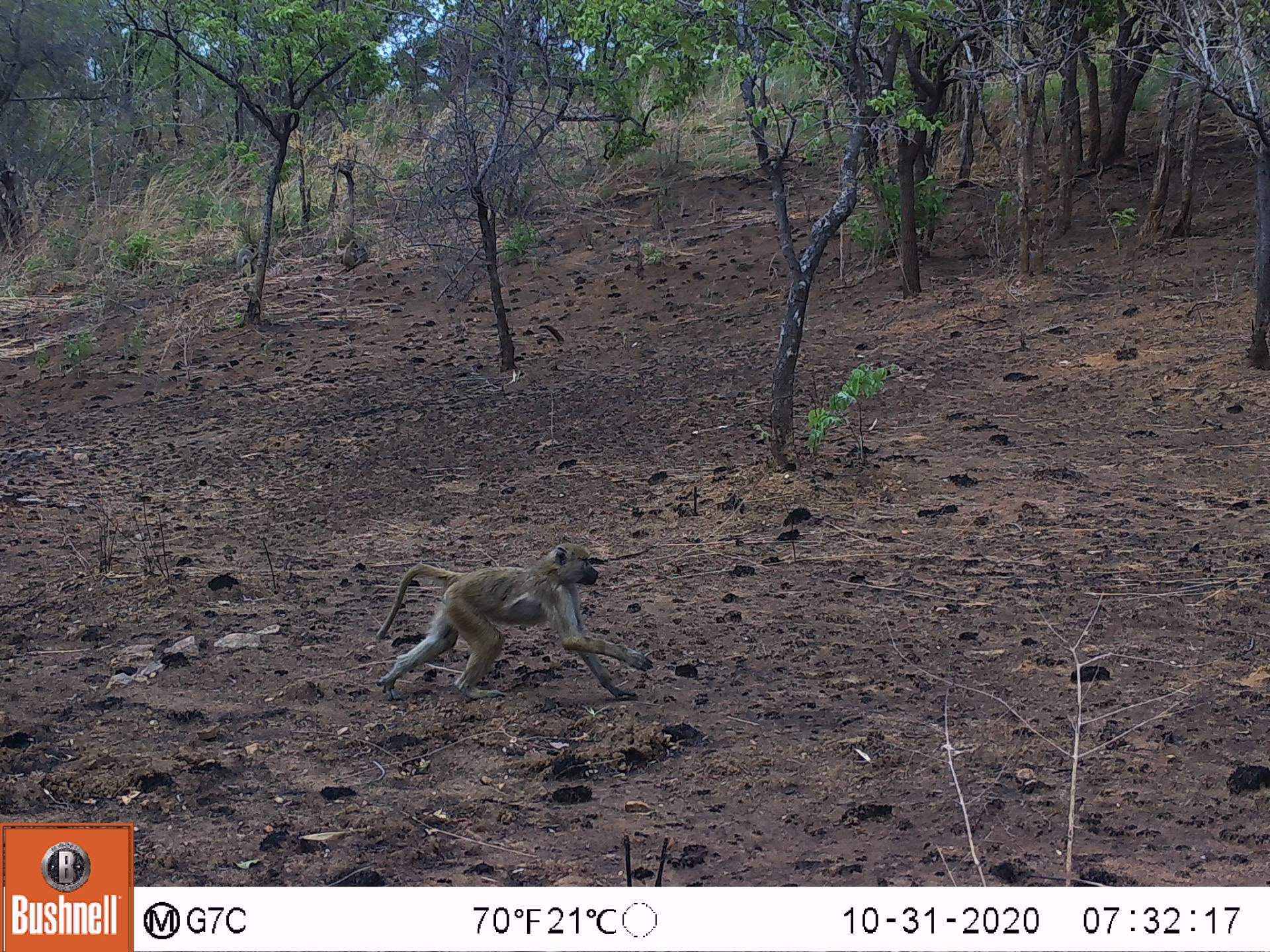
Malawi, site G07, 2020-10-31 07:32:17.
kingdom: Animalia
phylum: Chordata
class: Mammalia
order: Primates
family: Cercopithecidae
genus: Papio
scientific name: Papio cynocephalus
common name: yellow baboon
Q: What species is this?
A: Yellow baboon (Papio cynocephalus).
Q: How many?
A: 1.